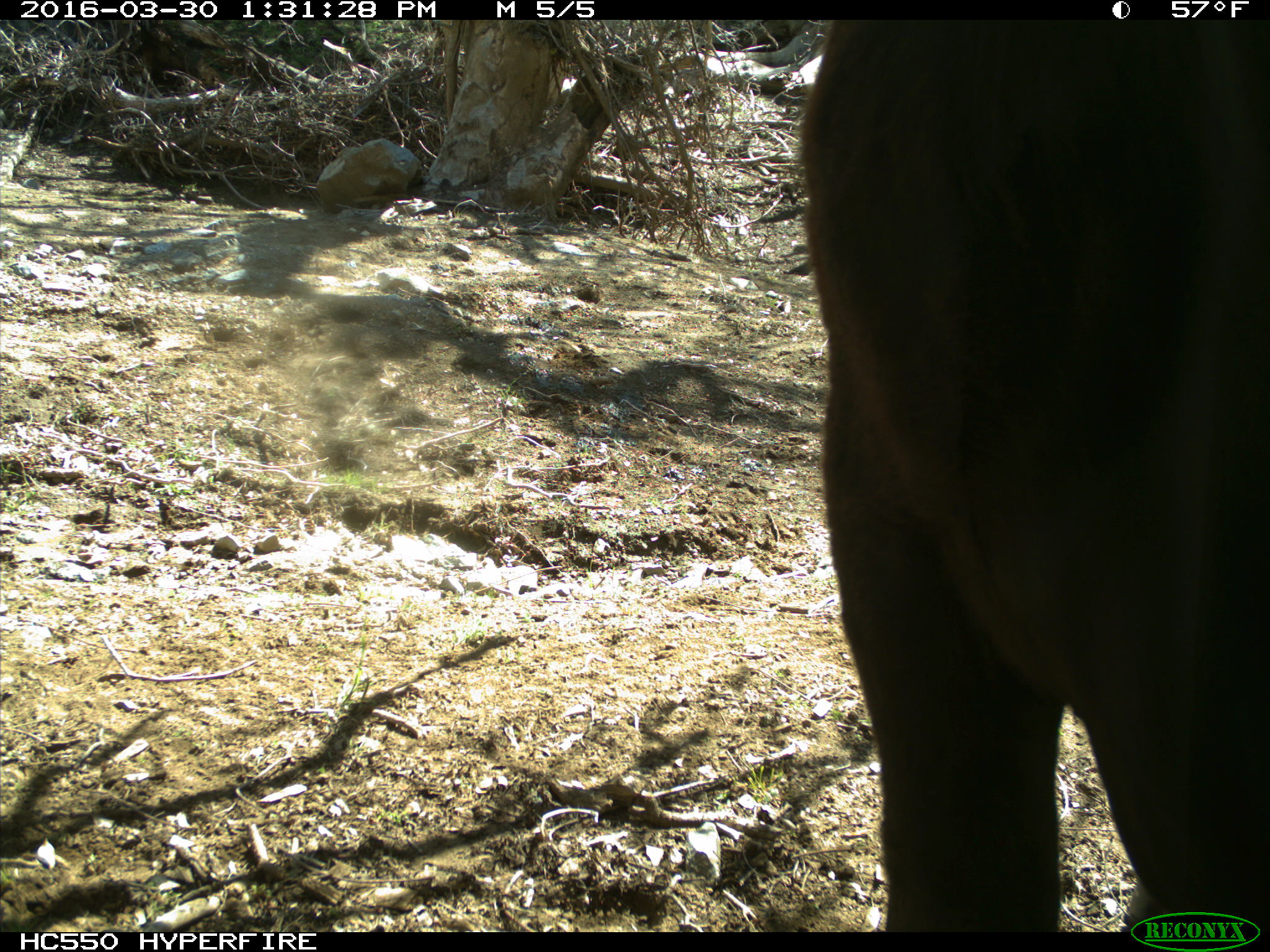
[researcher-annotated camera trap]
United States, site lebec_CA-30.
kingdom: Animalia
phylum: Chordata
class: Mammalia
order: Artiodactyla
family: Bovidae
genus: Bos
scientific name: Bos taurus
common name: domestic cow